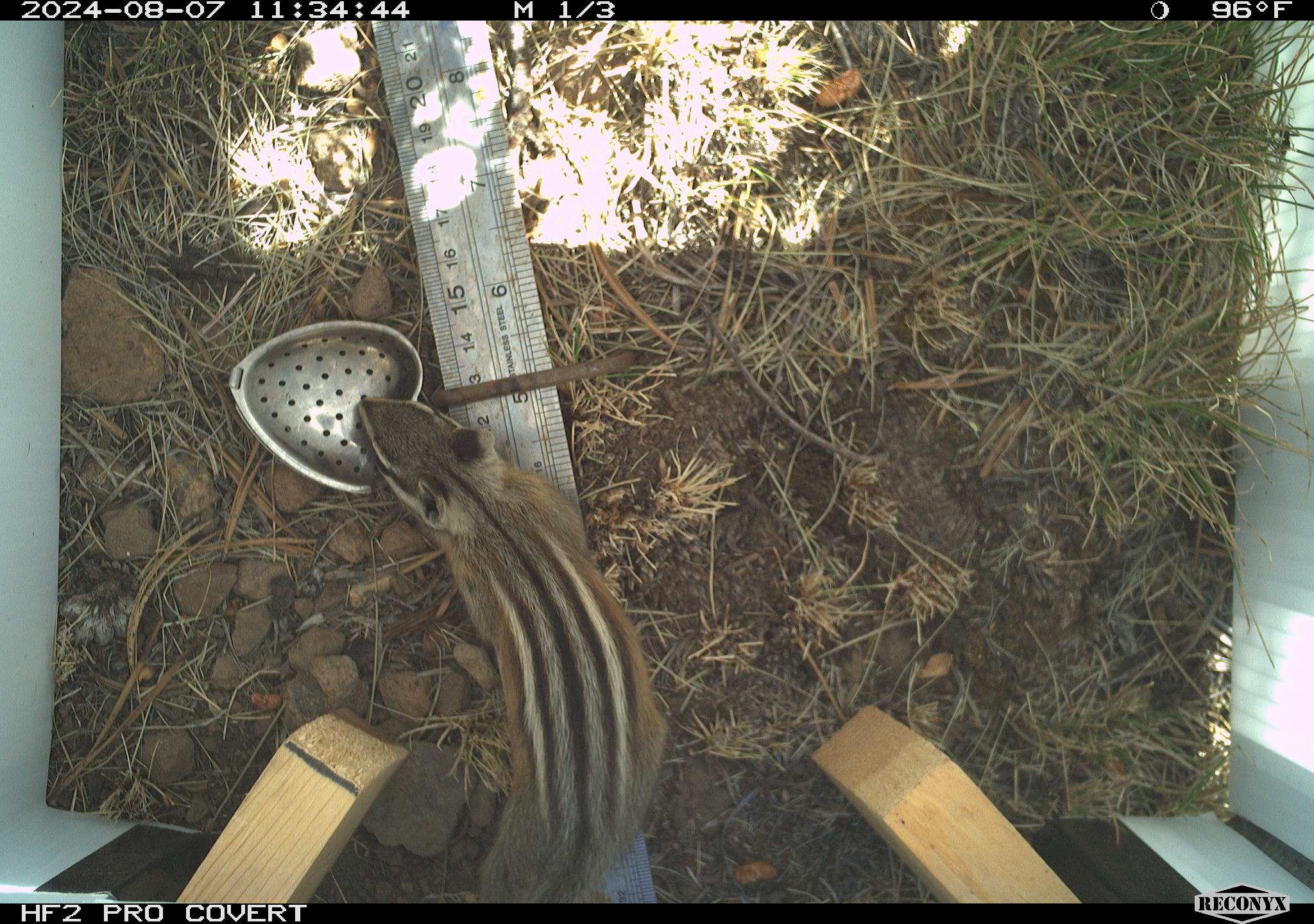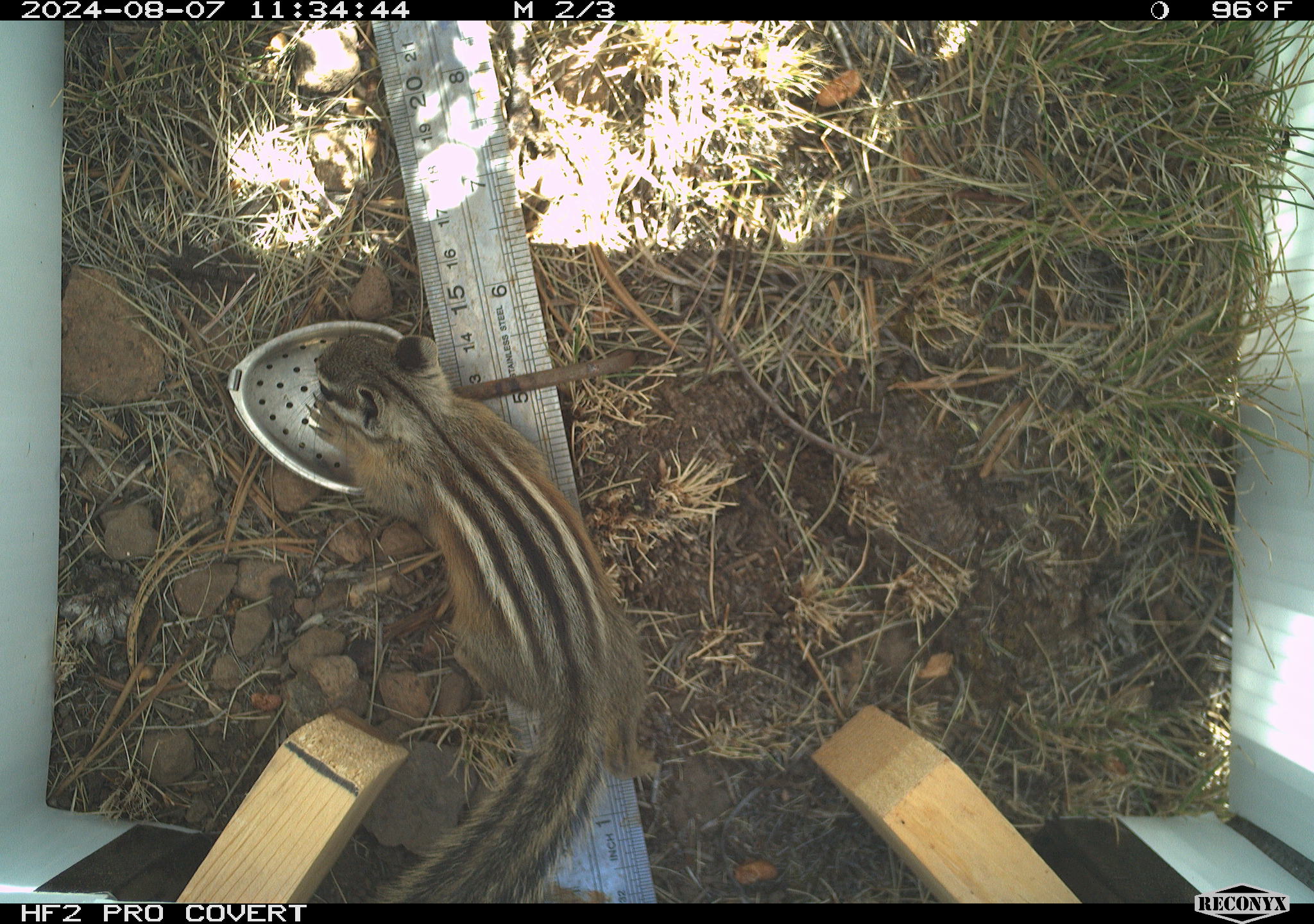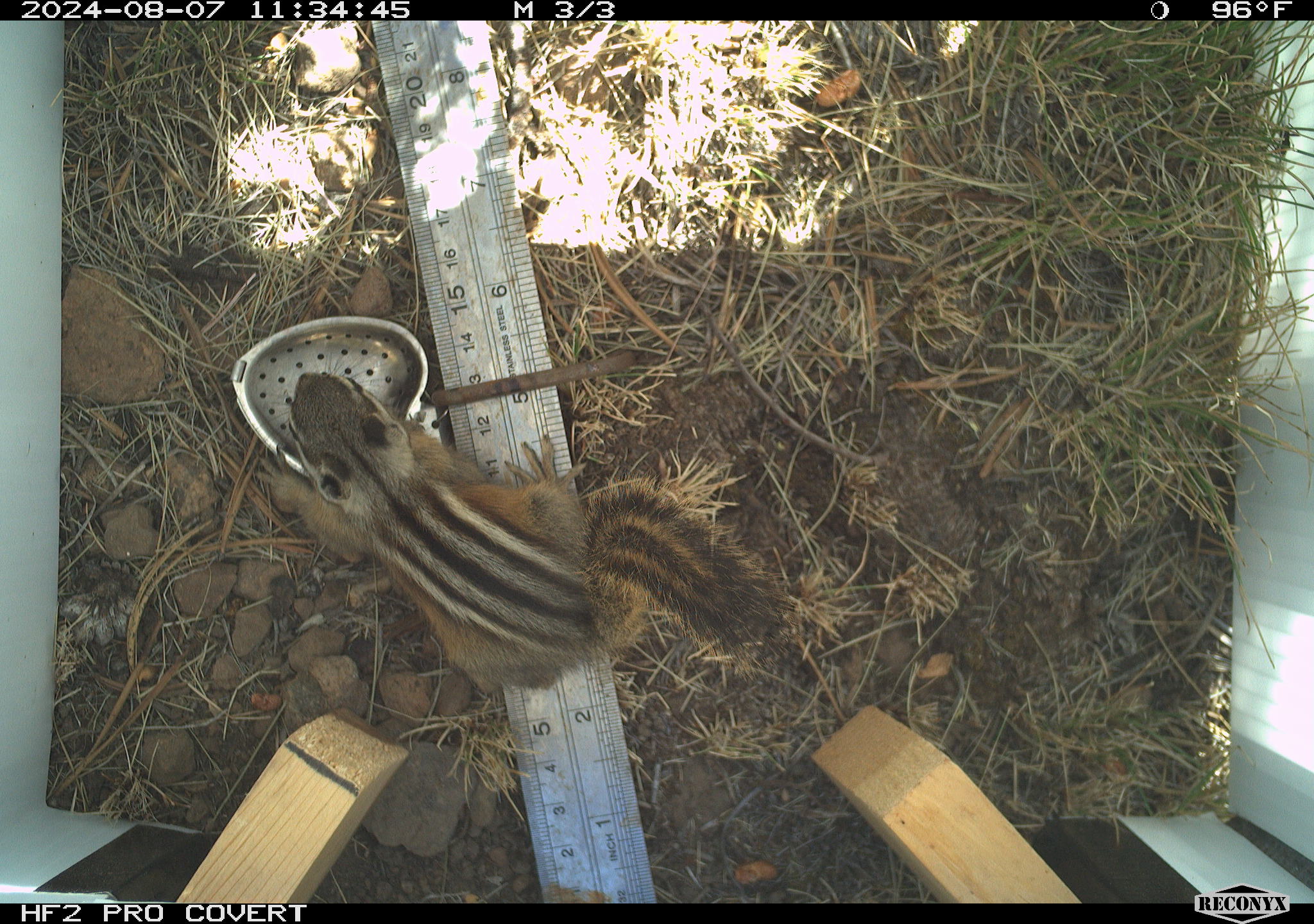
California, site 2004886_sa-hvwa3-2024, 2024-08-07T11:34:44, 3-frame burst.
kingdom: Animalia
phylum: Chordata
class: Mammalia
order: Rodentia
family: Sciuridae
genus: Neotamias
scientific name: Neotamias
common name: western chipmunks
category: neotamias species